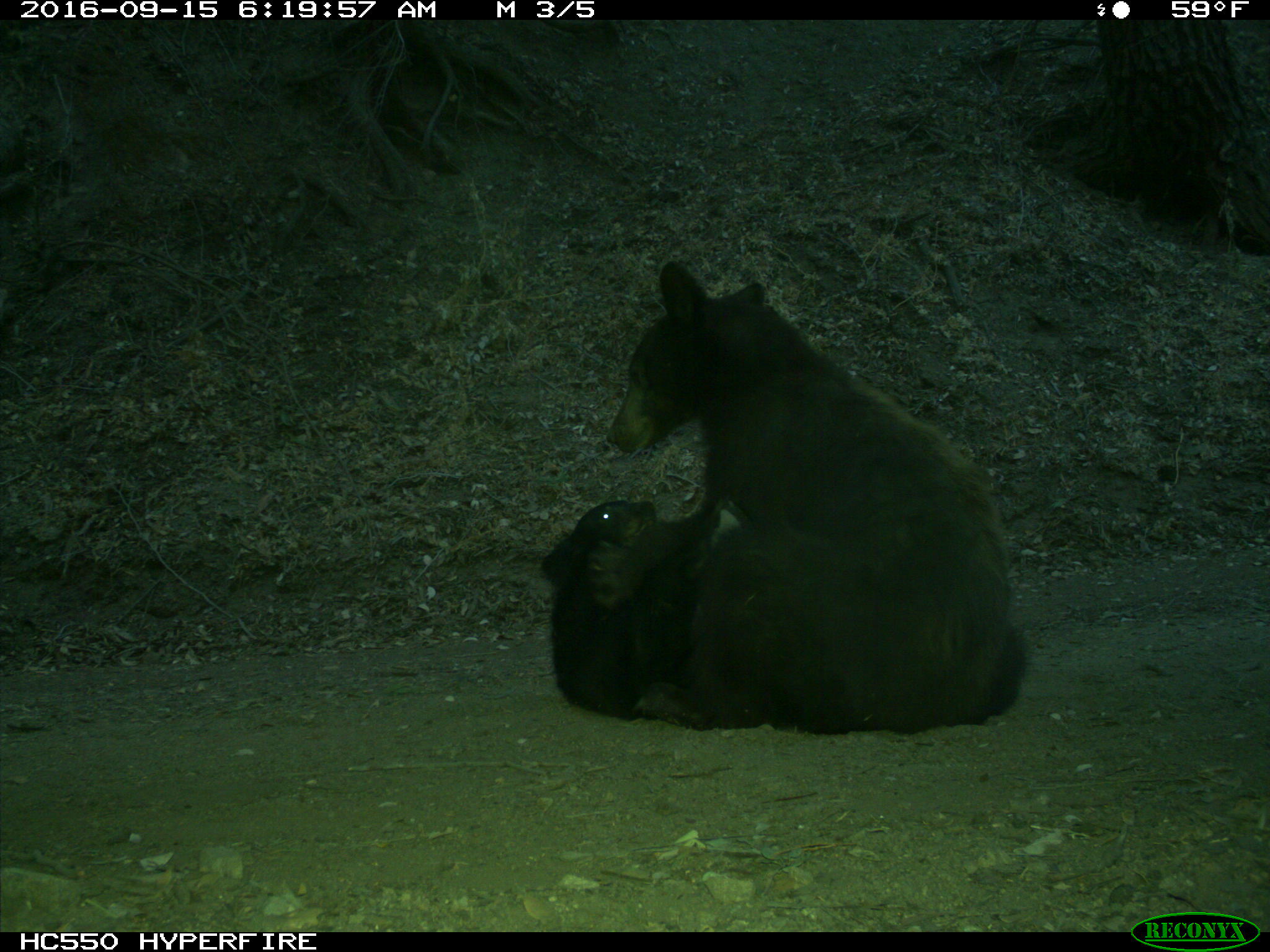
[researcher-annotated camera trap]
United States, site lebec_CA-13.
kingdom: Animalia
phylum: Chordata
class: Mammalia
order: Carnivora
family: Ursidae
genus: Ursus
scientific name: Ursus americanus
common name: american black bear